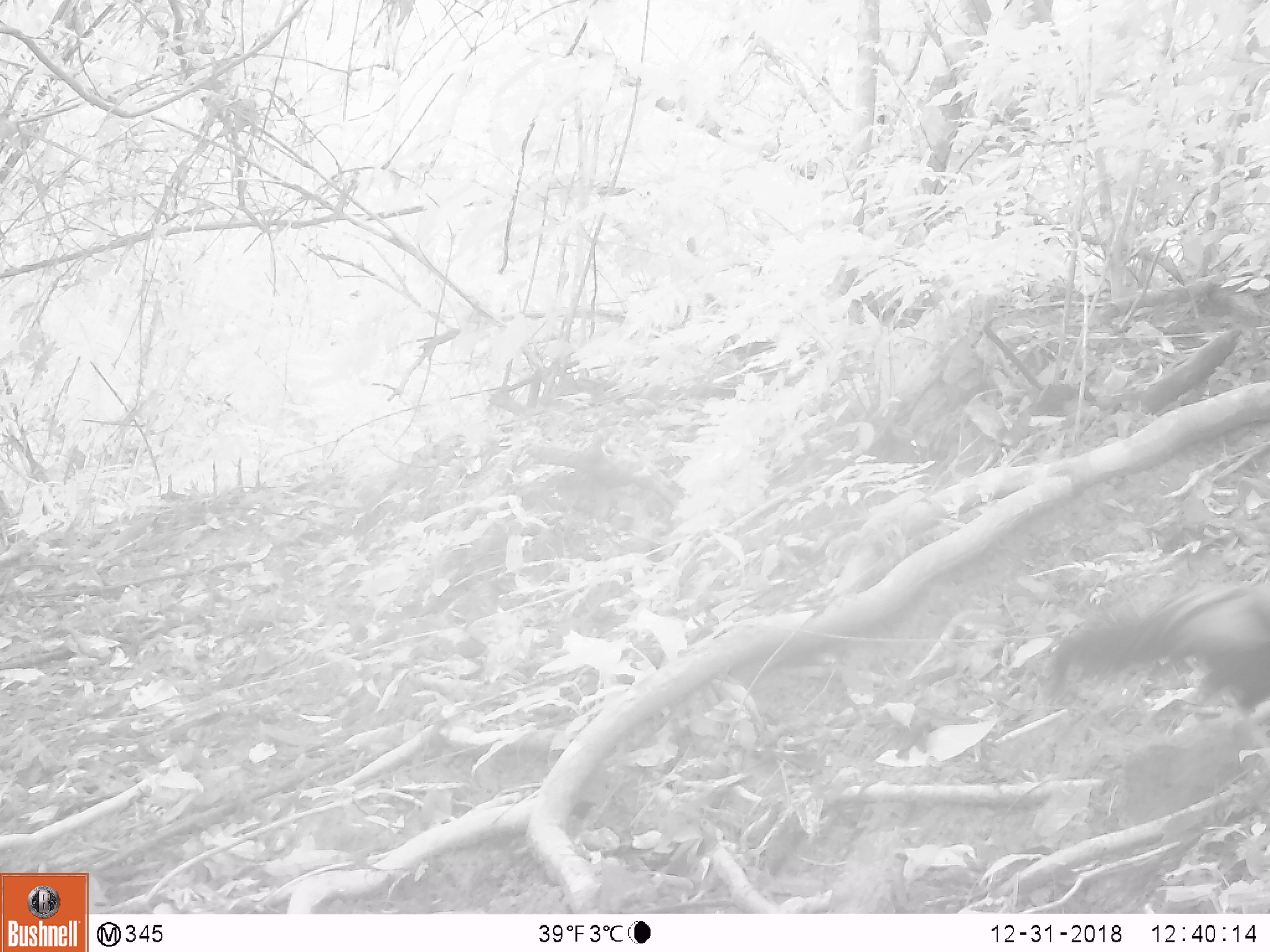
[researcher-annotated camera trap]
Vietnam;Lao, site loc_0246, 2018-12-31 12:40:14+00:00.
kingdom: Animalia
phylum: Chordata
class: Aves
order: Galliformes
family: Phasianidae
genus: Gallus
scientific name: Gallus gallus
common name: red junglefowl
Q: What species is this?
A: Red junglefowl (Gallus gallus).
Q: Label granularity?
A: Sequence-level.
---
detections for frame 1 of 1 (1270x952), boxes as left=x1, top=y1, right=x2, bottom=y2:
red junglefowl: left=1036, top=575, right=1270, bottom=712